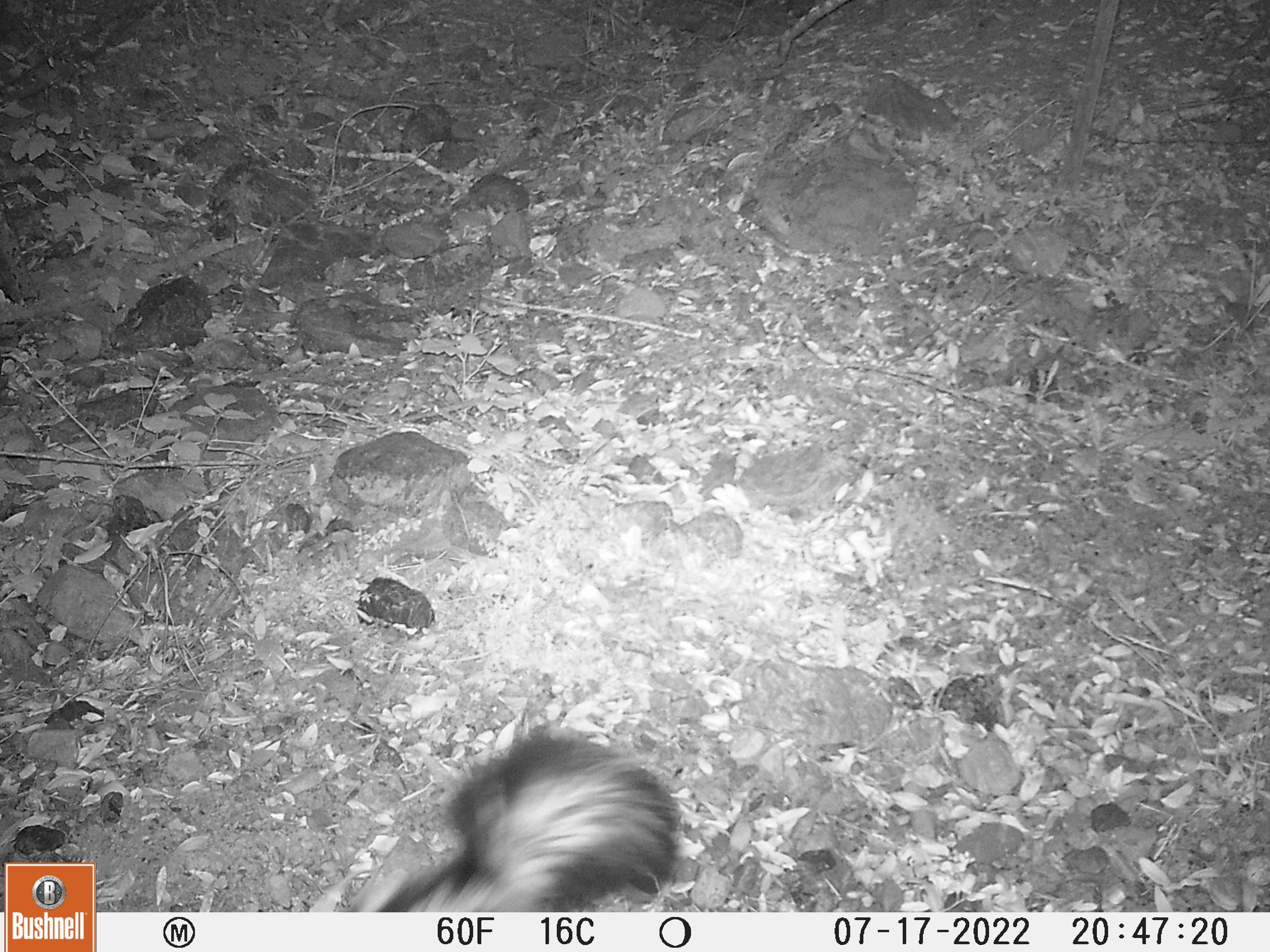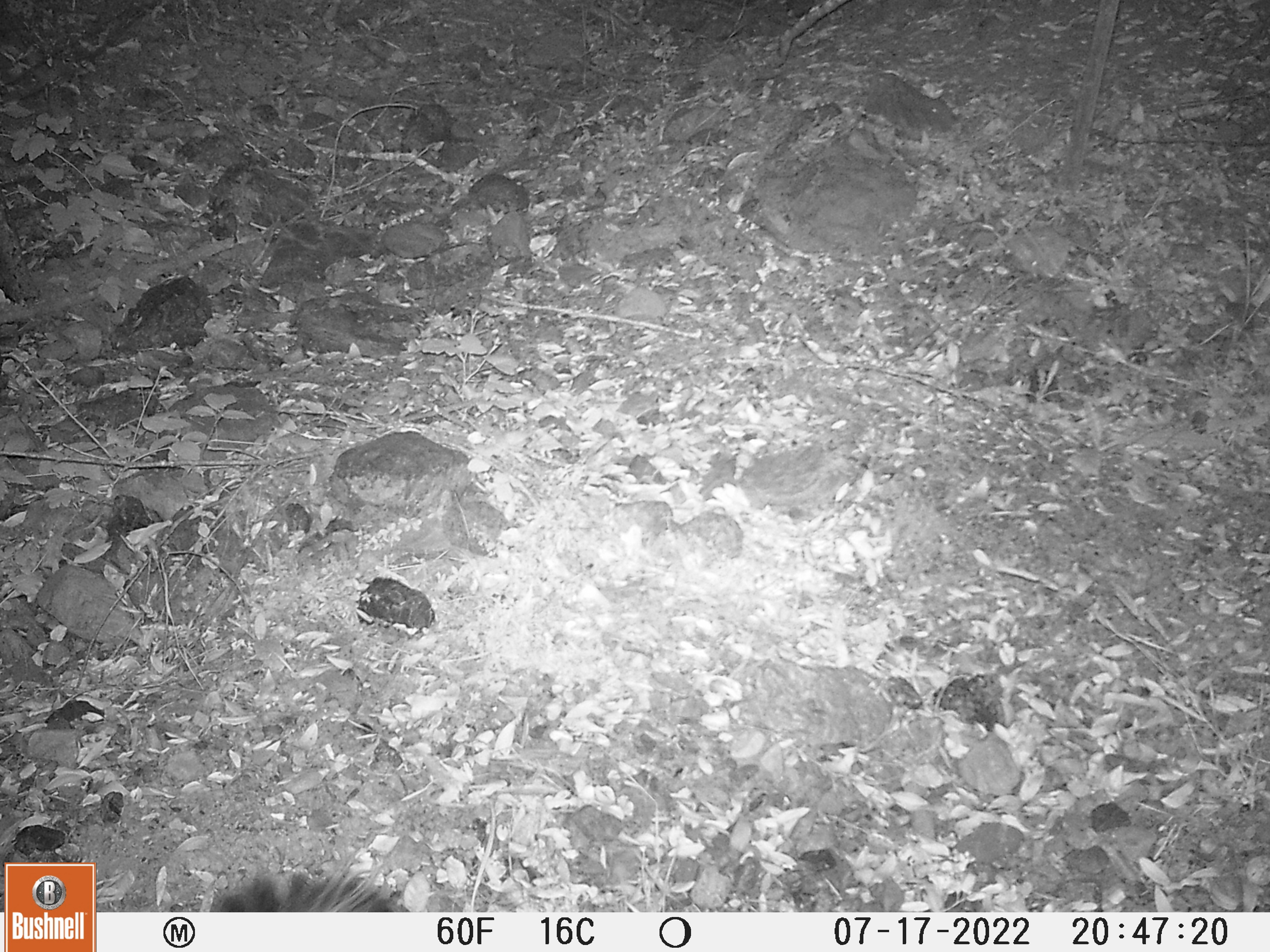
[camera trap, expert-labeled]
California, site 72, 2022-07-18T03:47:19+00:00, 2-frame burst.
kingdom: Animalia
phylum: Chordata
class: Mammalia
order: Carnivora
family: Mephitidae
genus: Mephitis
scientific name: Mephitis mephitis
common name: striped skunk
Striped skunk (Mephitis mephitis).